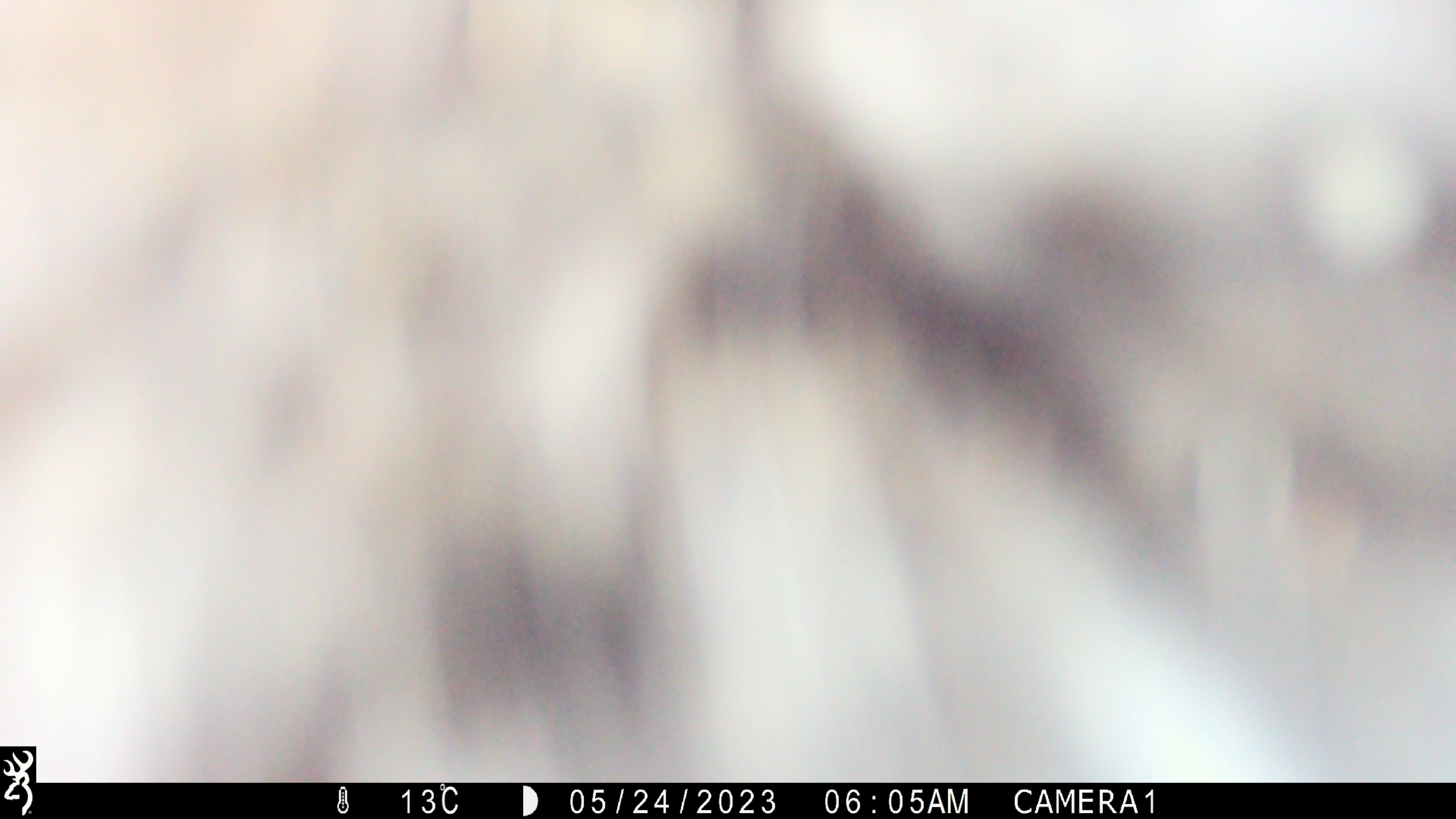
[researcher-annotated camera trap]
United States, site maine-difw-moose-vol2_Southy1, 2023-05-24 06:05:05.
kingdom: Animalia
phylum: Chordata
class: Mammalia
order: Carnivora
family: Ursidae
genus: Ursus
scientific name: Ursus americanus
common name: black bear